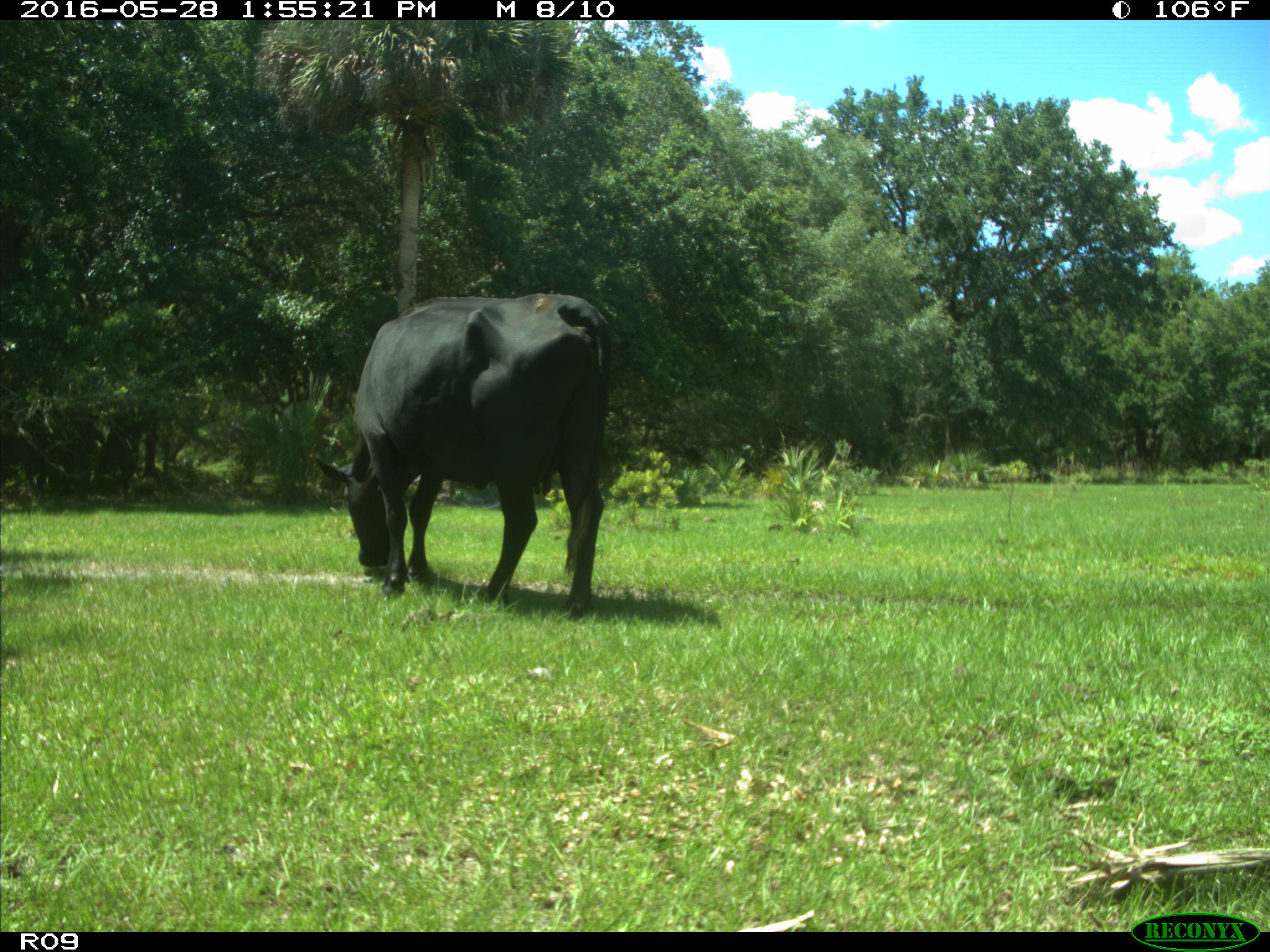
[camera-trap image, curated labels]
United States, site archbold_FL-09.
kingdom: Animalia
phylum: Chordata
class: Mammalia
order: Artiodactyla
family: Bovidae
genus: Bos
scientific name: Bos taurus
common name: domestic cow